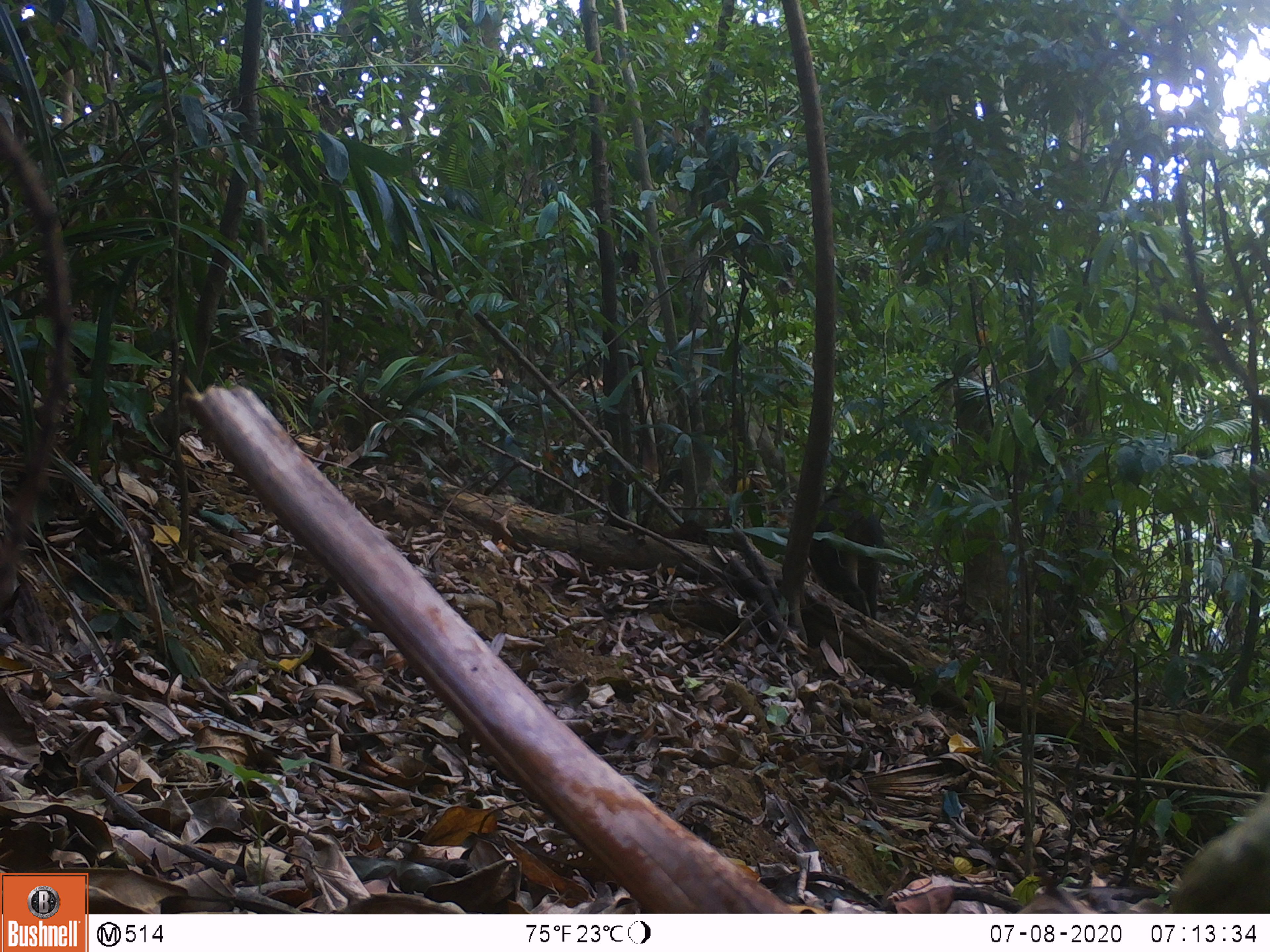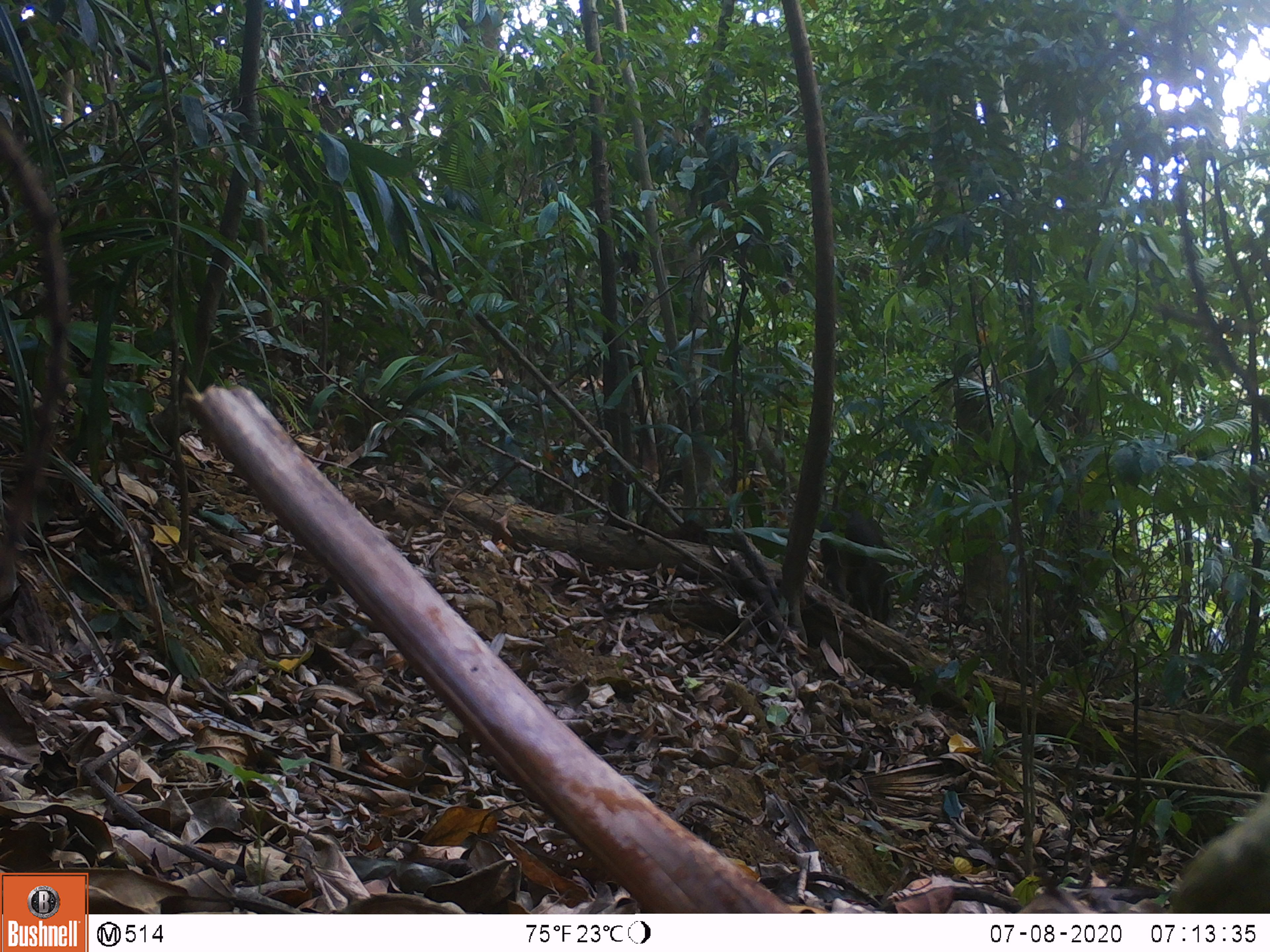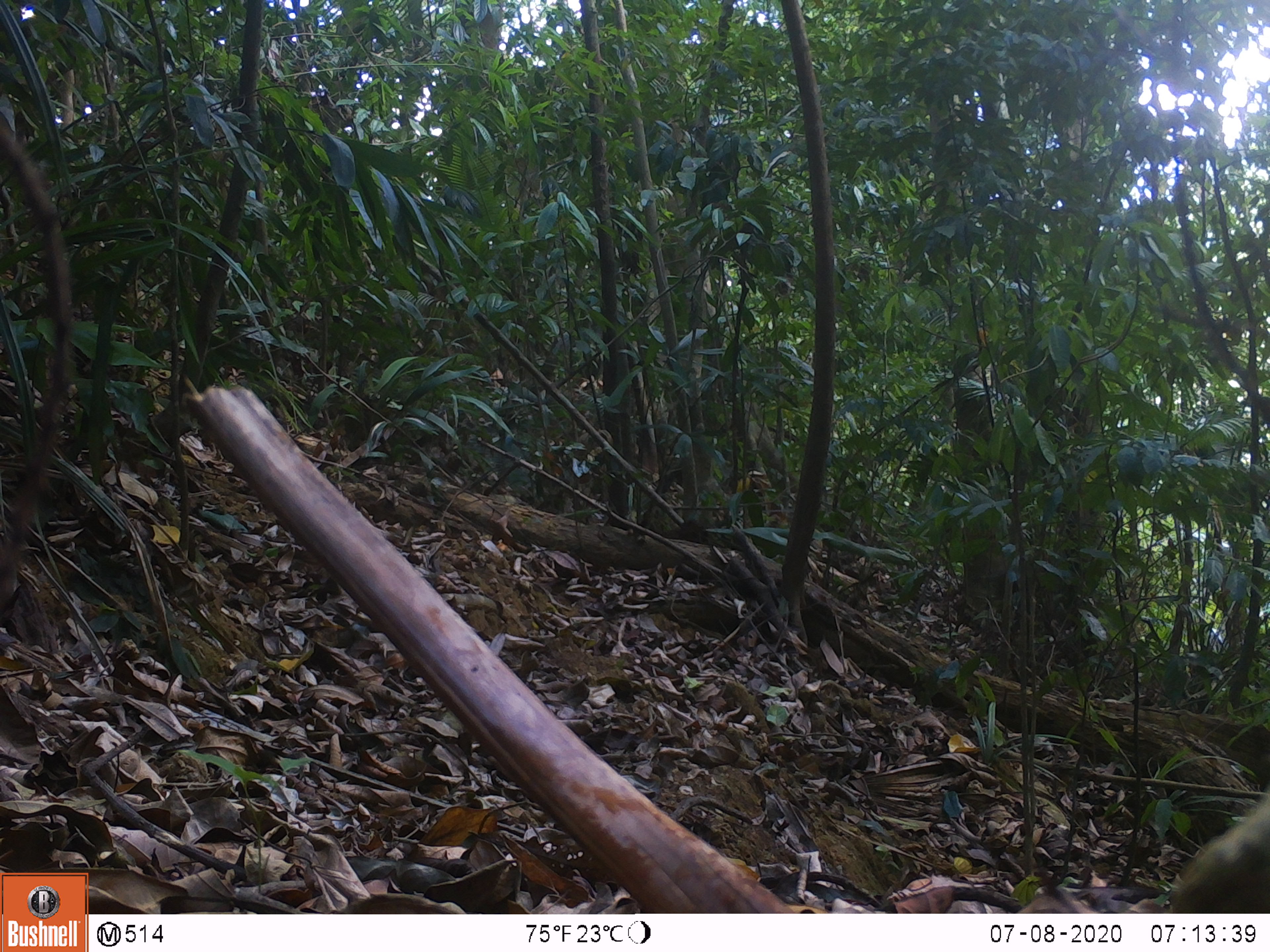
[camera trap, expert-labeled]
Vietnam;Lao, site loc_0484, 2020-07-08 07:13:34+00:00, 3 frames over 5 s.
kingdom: Animalia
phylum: Chordata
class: Mammalia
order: Artiodactyla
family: Suidae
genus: Sus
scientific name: Sus scrofa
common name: eurasian wild pig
Eurasian wild pig (Sus scrofa). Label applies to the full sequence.